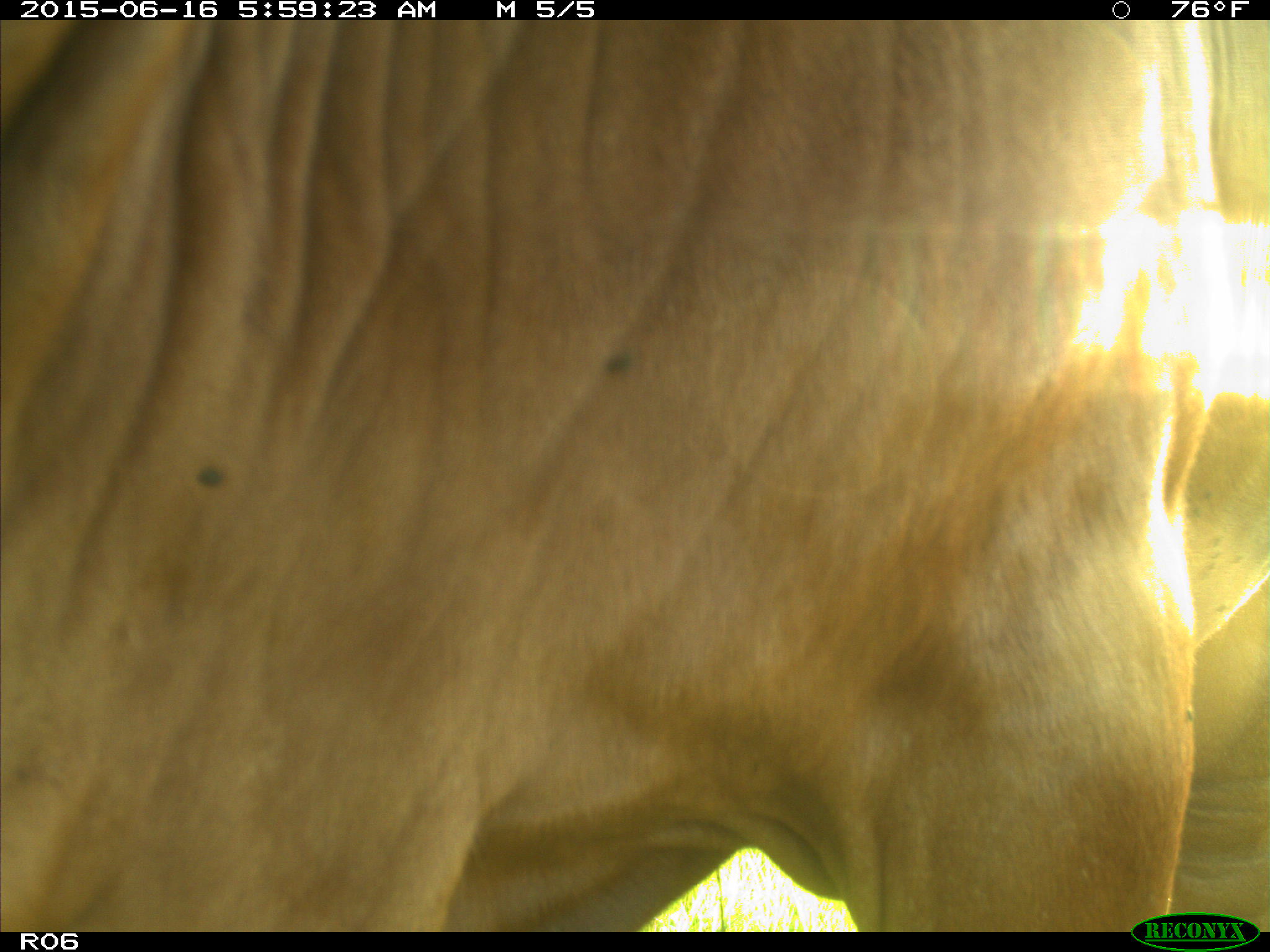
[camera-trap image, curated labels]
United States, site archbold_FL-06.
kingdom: Animalia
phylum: Chordata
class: Mammalia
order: Artiodactyla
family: Bovidae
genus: Bos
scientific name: Bos taurus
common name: domestic cow